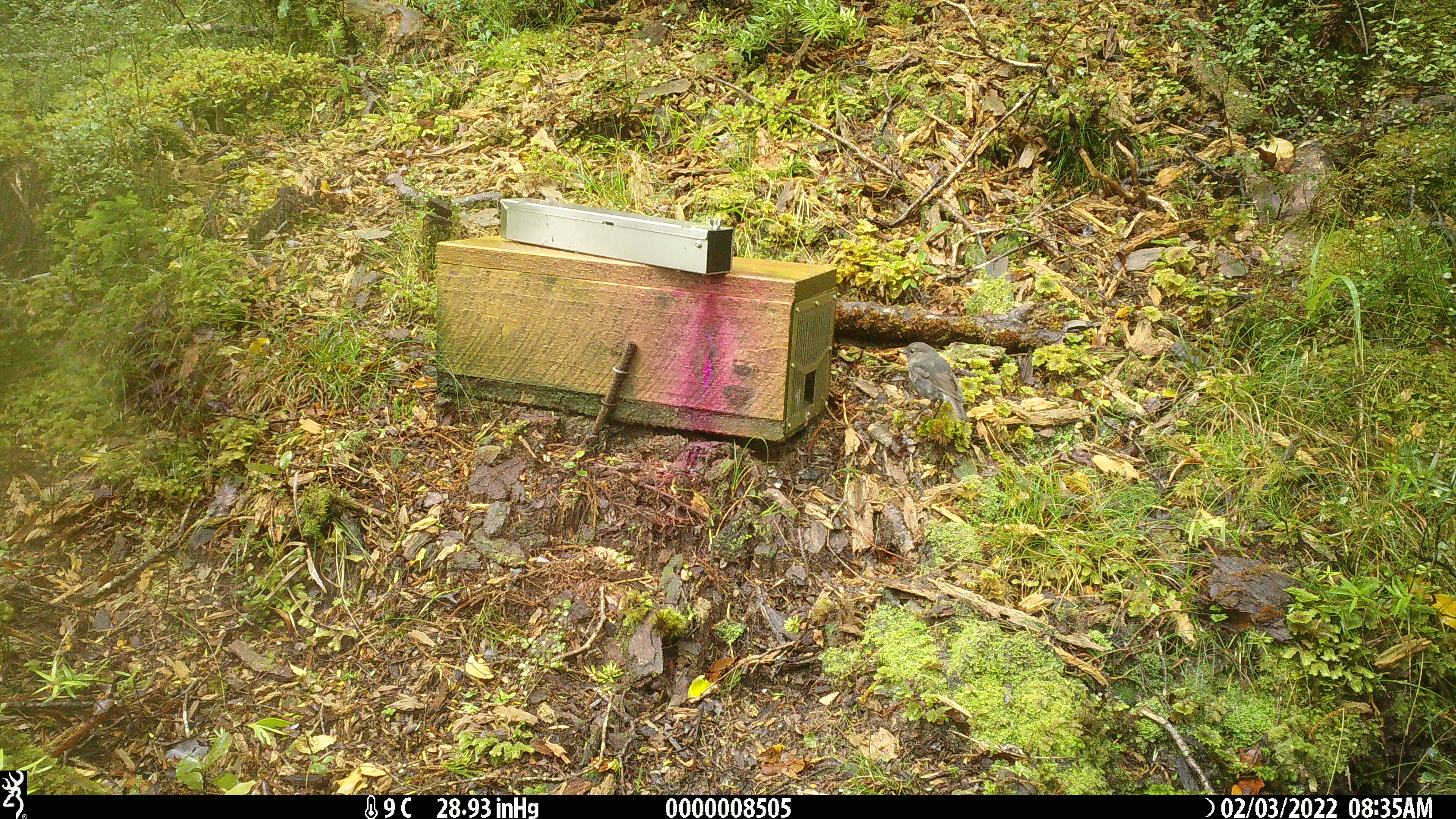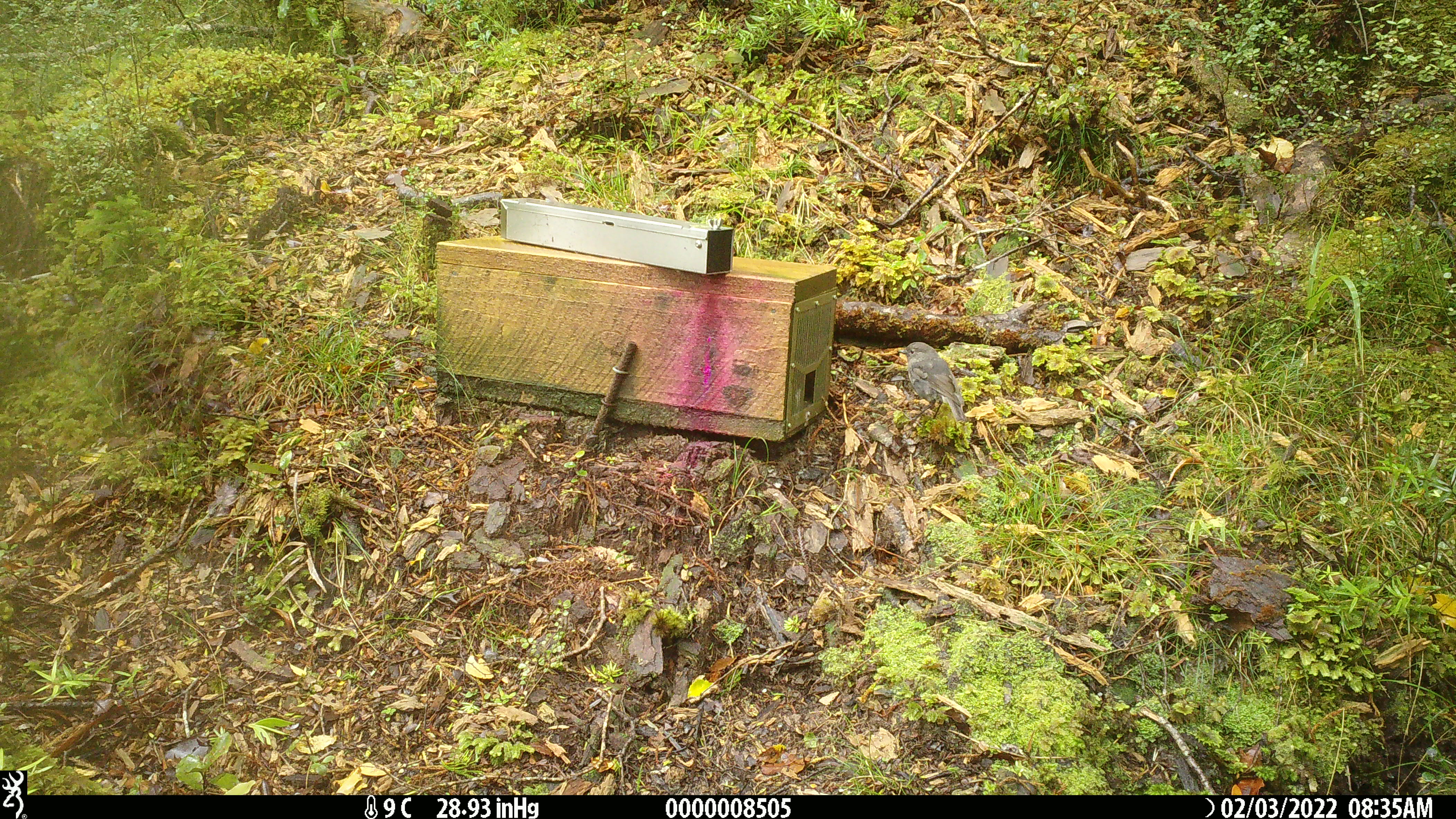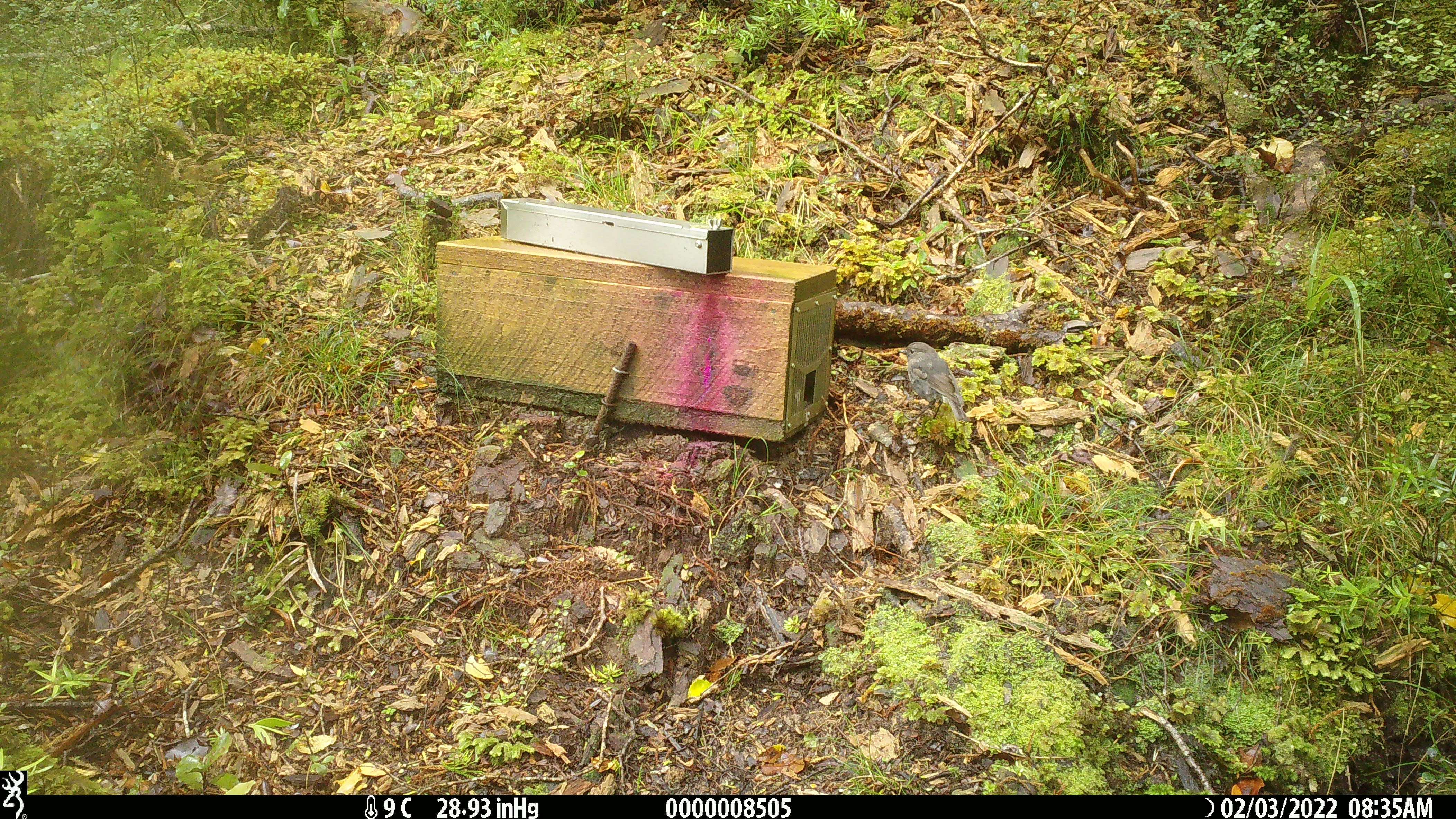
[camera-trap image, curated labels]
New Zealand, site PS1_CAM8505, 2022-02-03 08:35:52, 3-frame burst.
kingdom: Animalia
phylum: Chordata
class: Aves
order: Passeriformes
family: Petroicidae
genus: Petroica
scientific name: Petroica australis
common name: new zealand robin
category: robin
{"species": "robin (new zealand robin) (Petroica australis)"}